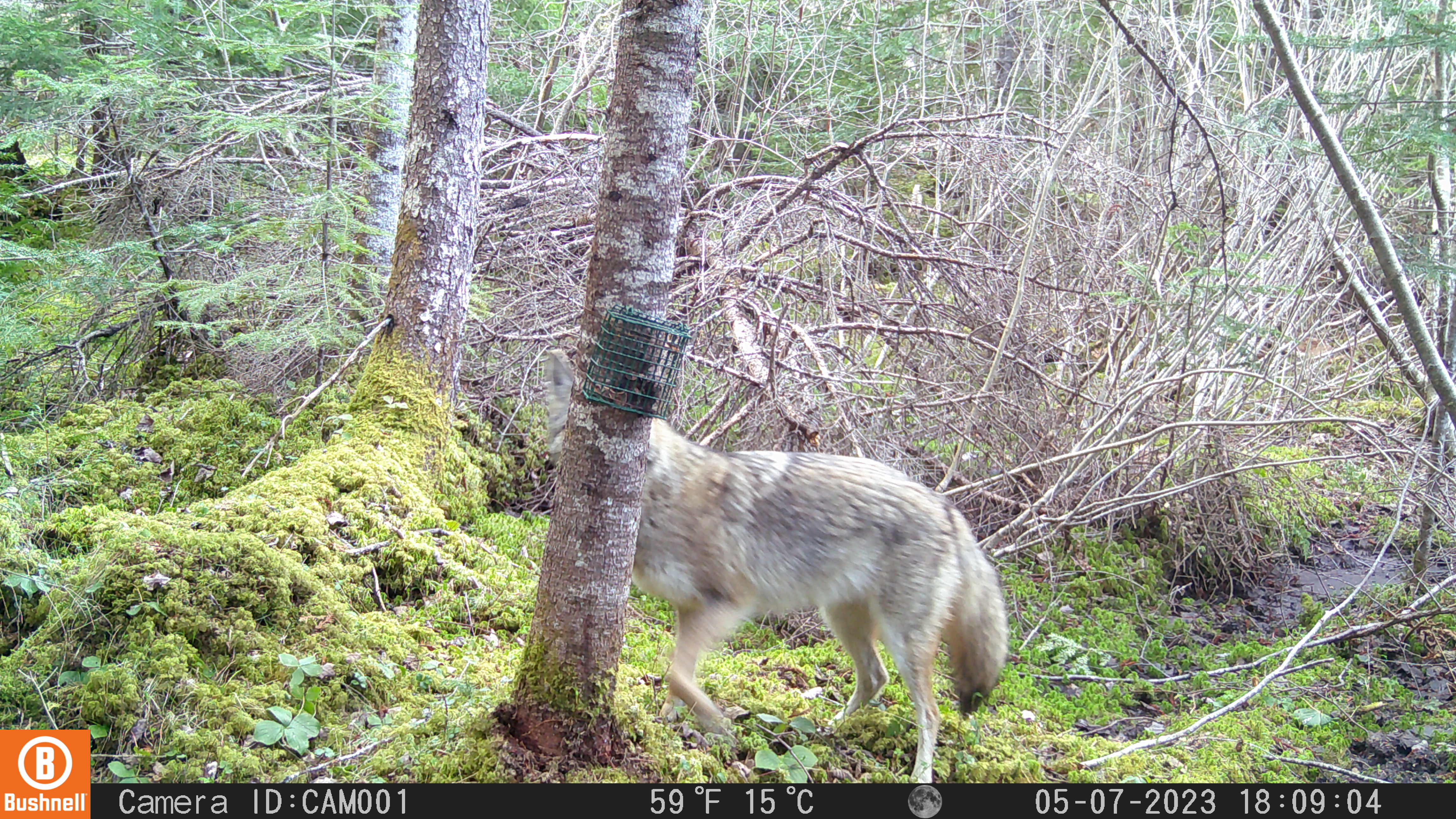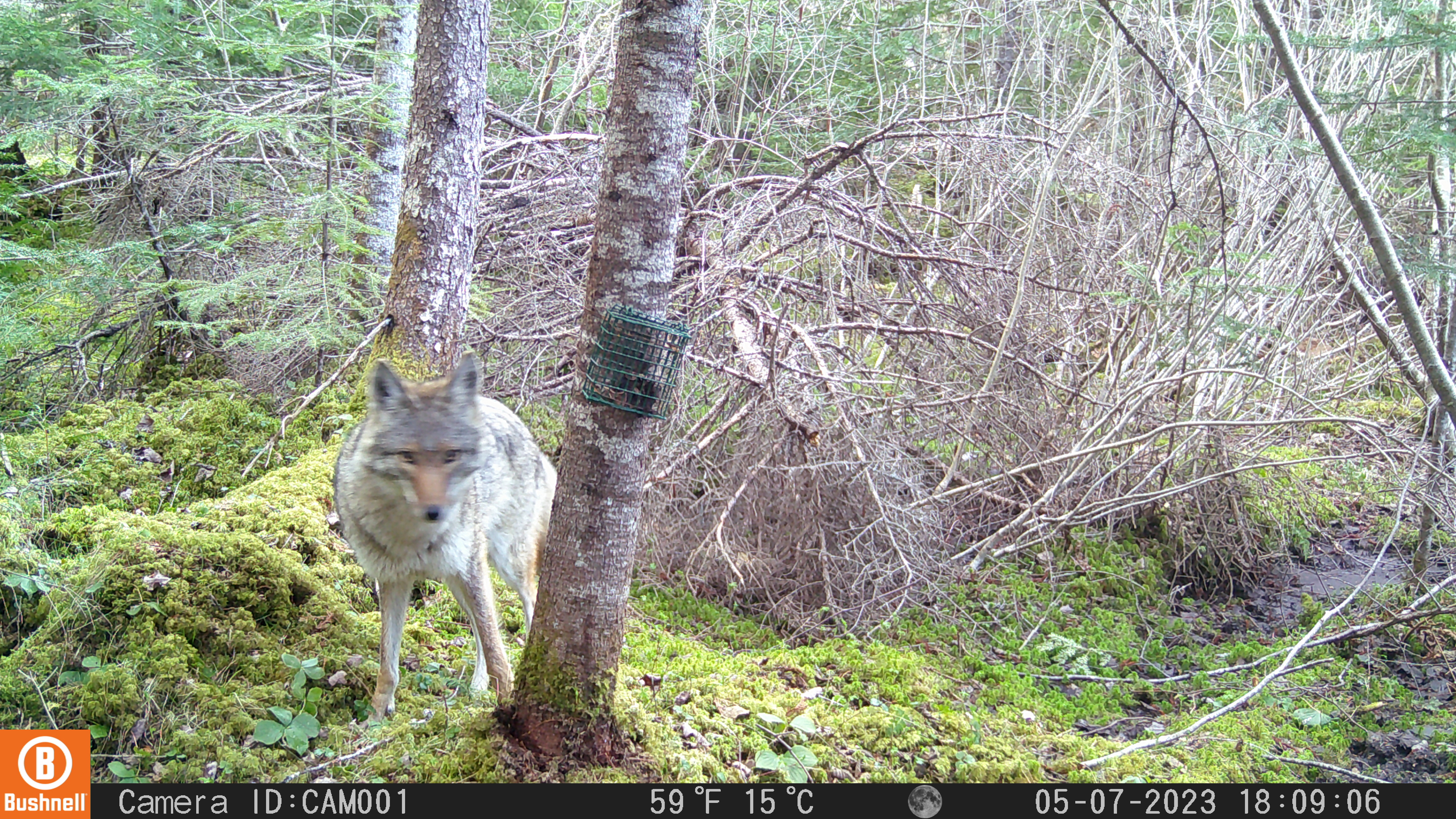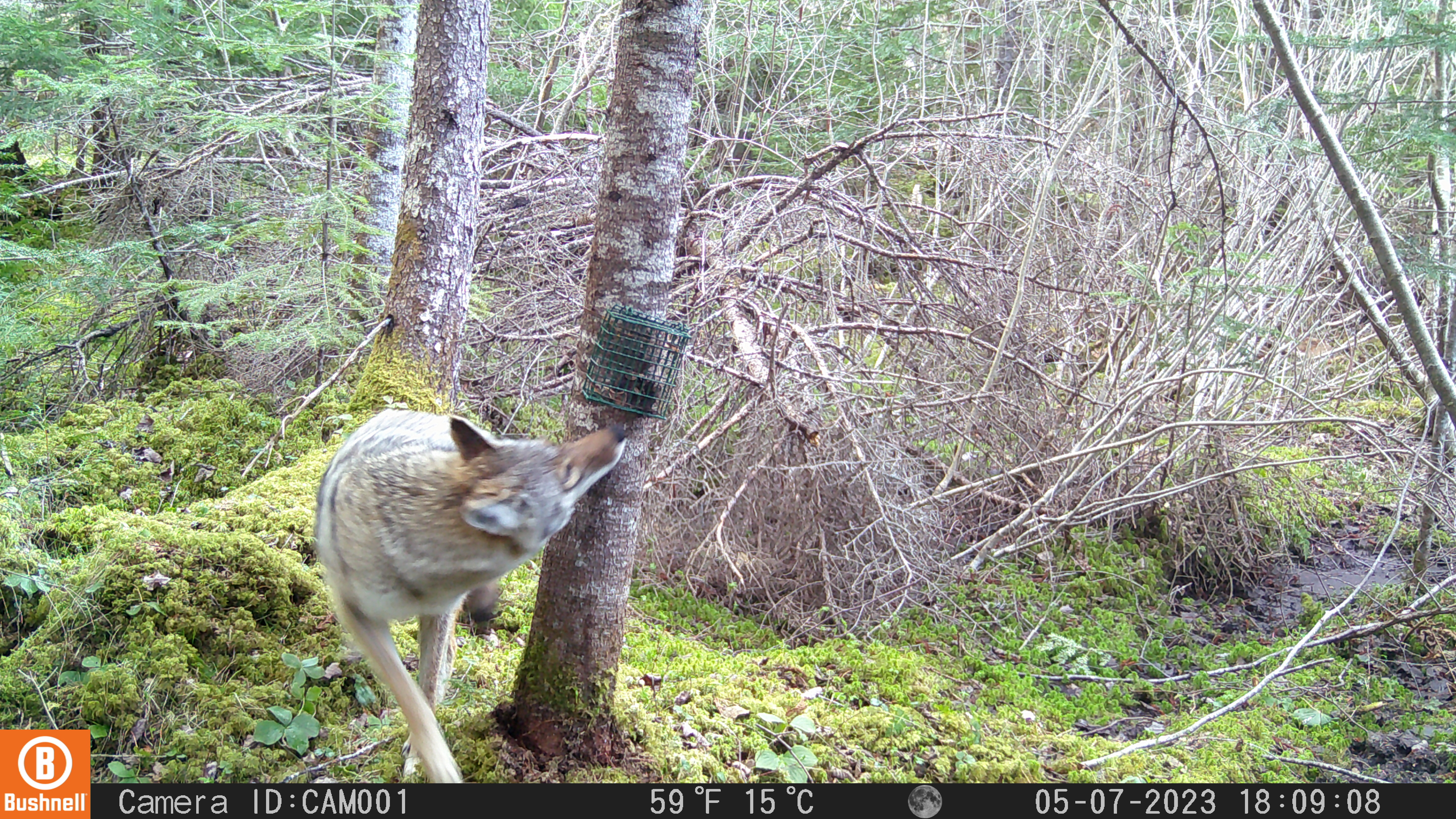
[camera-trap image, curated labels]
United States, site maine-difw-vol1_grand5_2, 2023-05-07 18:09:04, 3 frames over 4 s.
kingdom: Animalia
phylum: Chordata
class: Mammalia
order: Carnivora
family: Canidae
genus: Canis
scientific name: Canis latrans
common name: coyote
Coyote (Canis latrans).